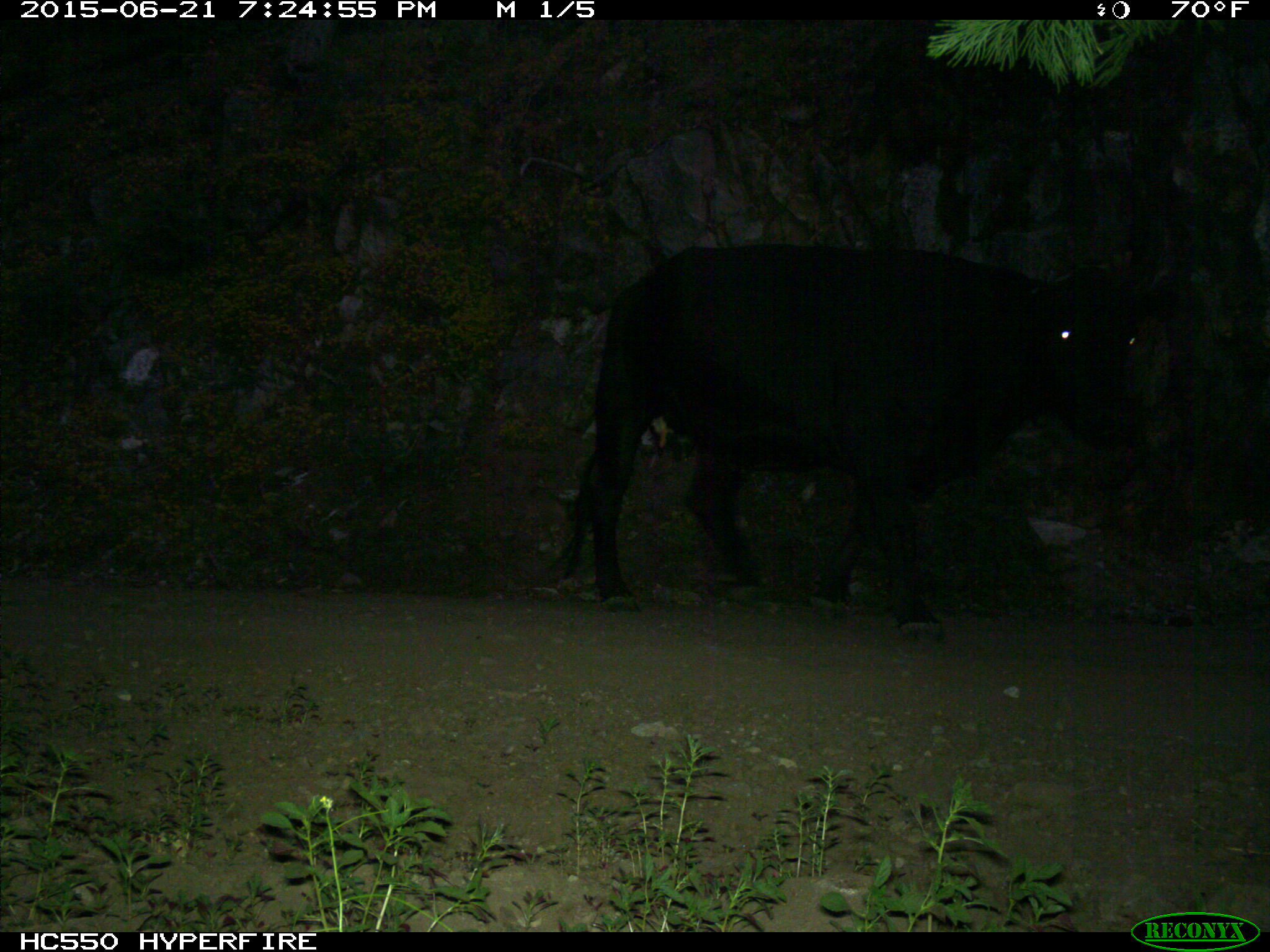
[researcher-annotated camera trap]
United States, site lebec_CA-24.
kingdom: Animalia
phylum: Chordata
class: Mammalia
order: Artiodactyla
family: Bovidae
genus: Bos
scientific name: Bos taurus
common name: domestic cow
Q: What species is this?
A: Bos taurus (domestic cow).